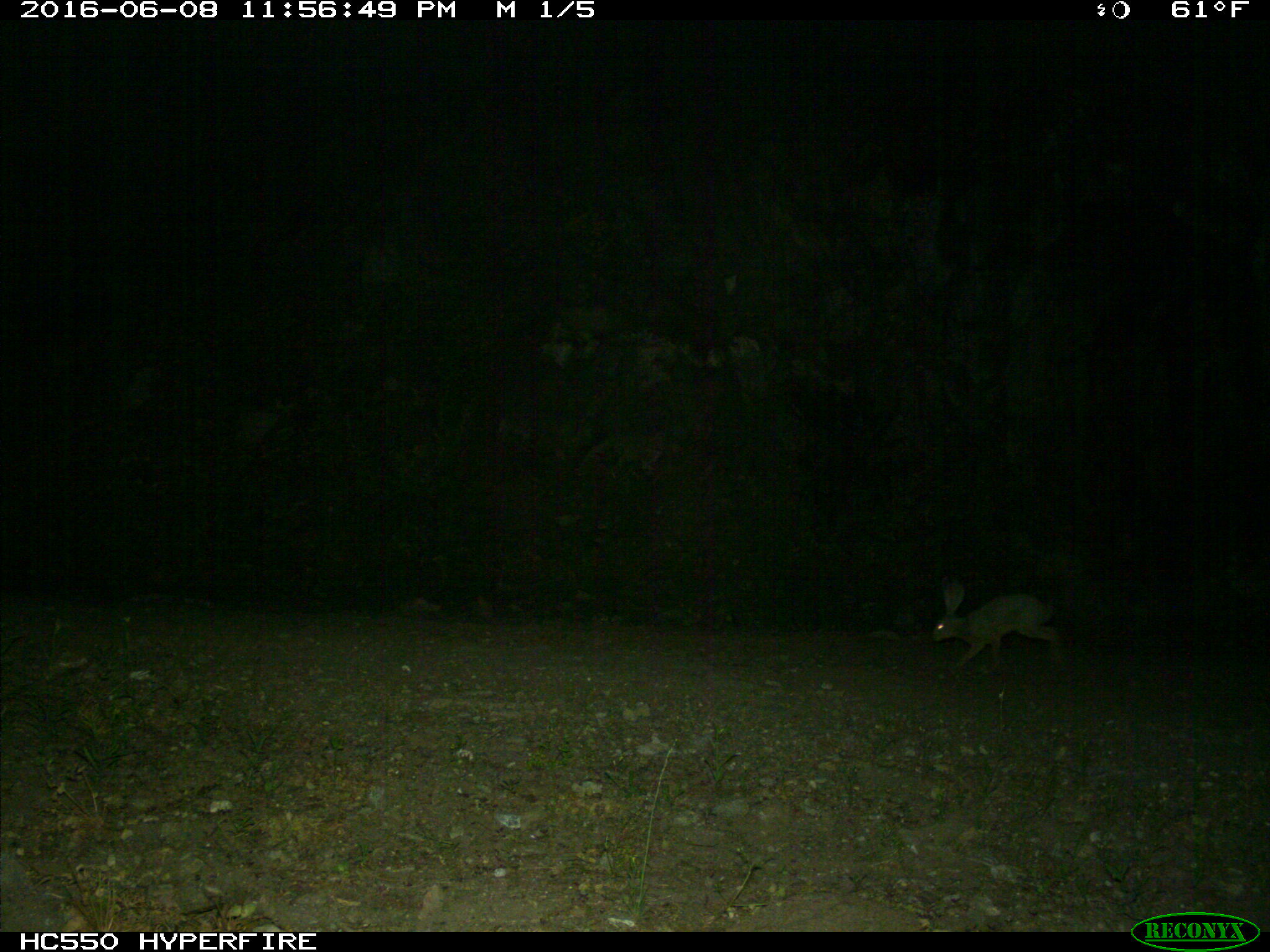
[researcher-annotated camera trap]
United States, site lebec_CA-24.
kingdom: Animalia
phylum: Chordata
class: Mammalia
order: Lagomorpha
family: Leporidae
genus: Lepus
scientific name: Lepus californicus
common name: black-tailed jackrabbit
Lepus californicus (black-tailed jackrabbit).